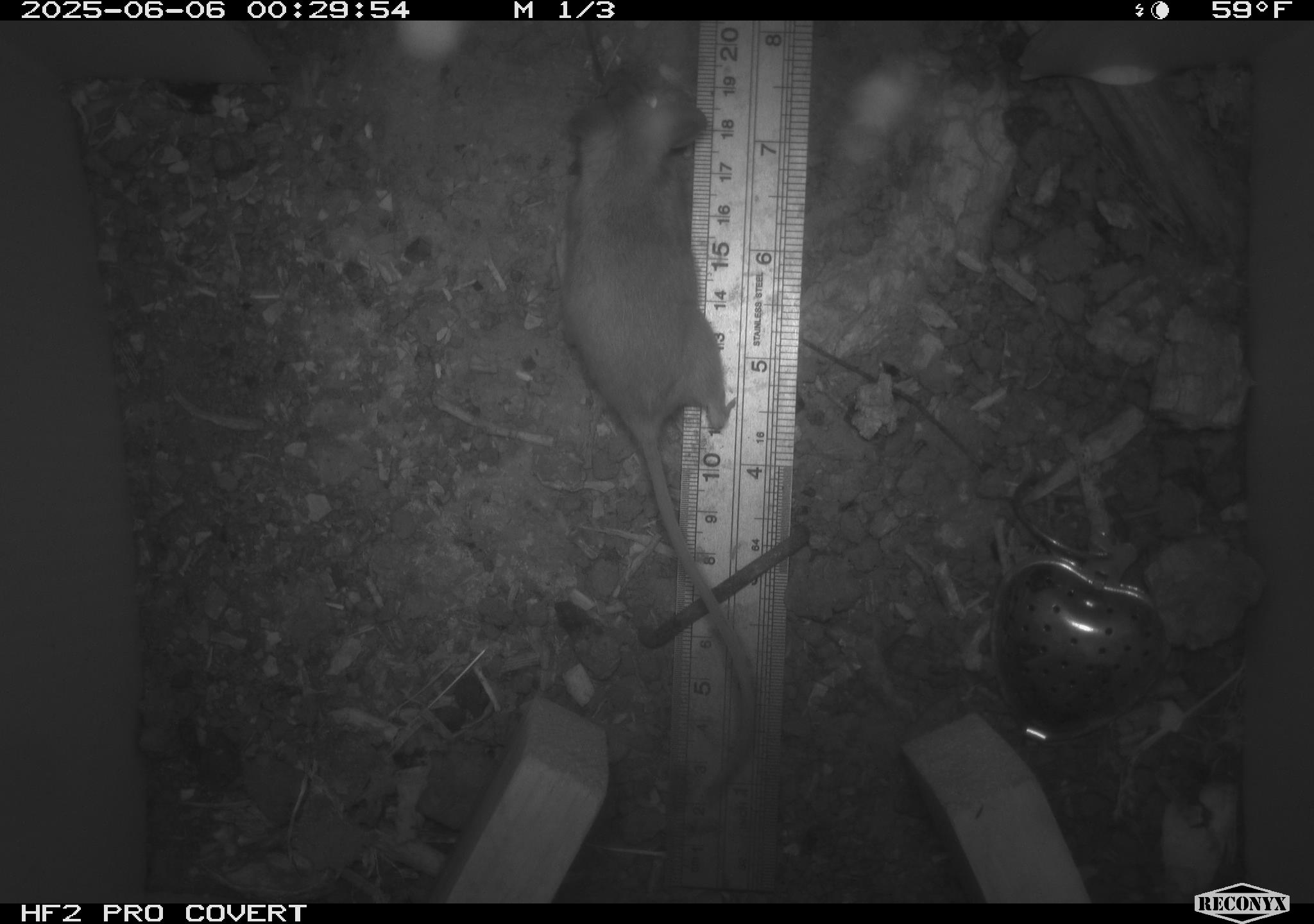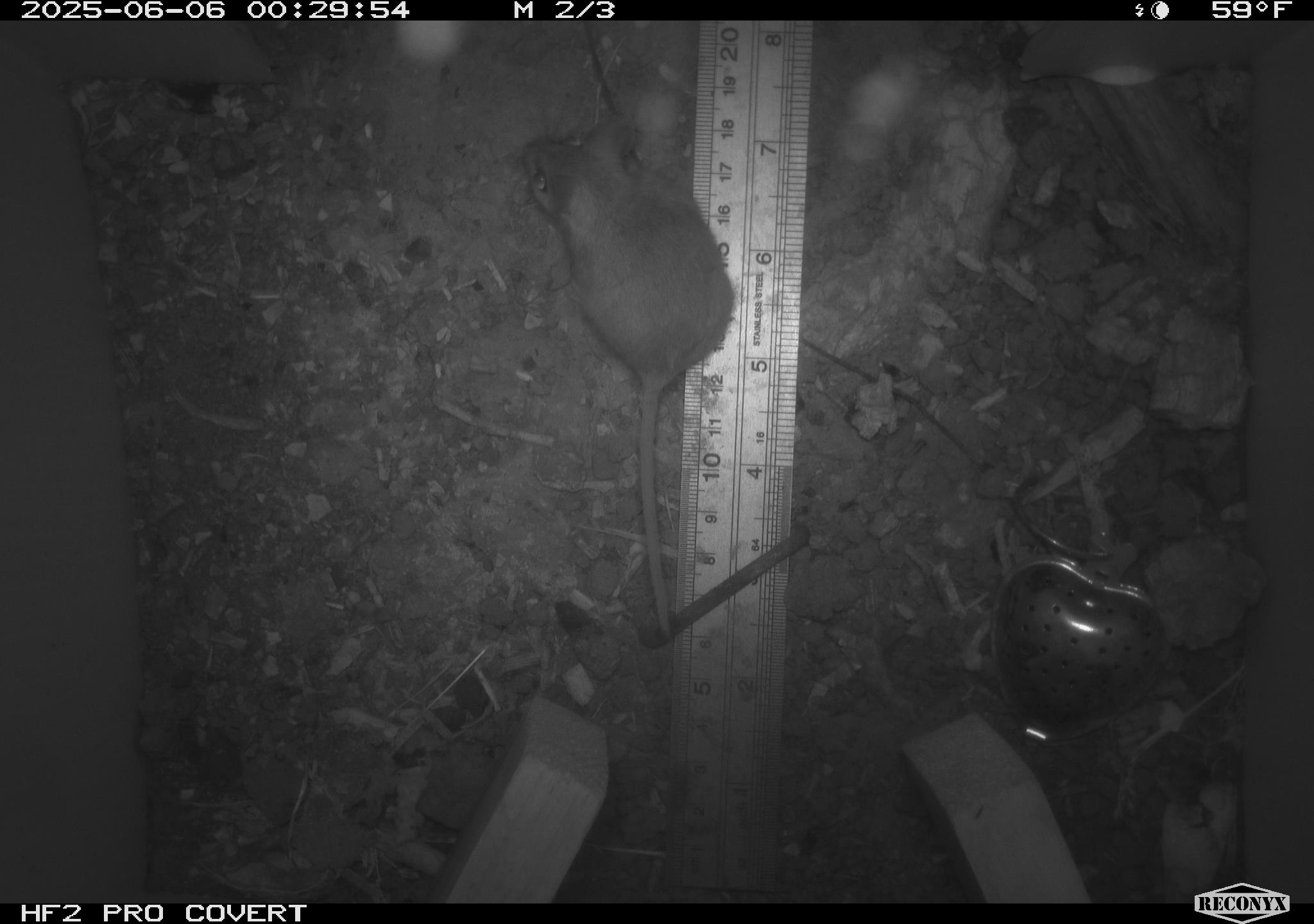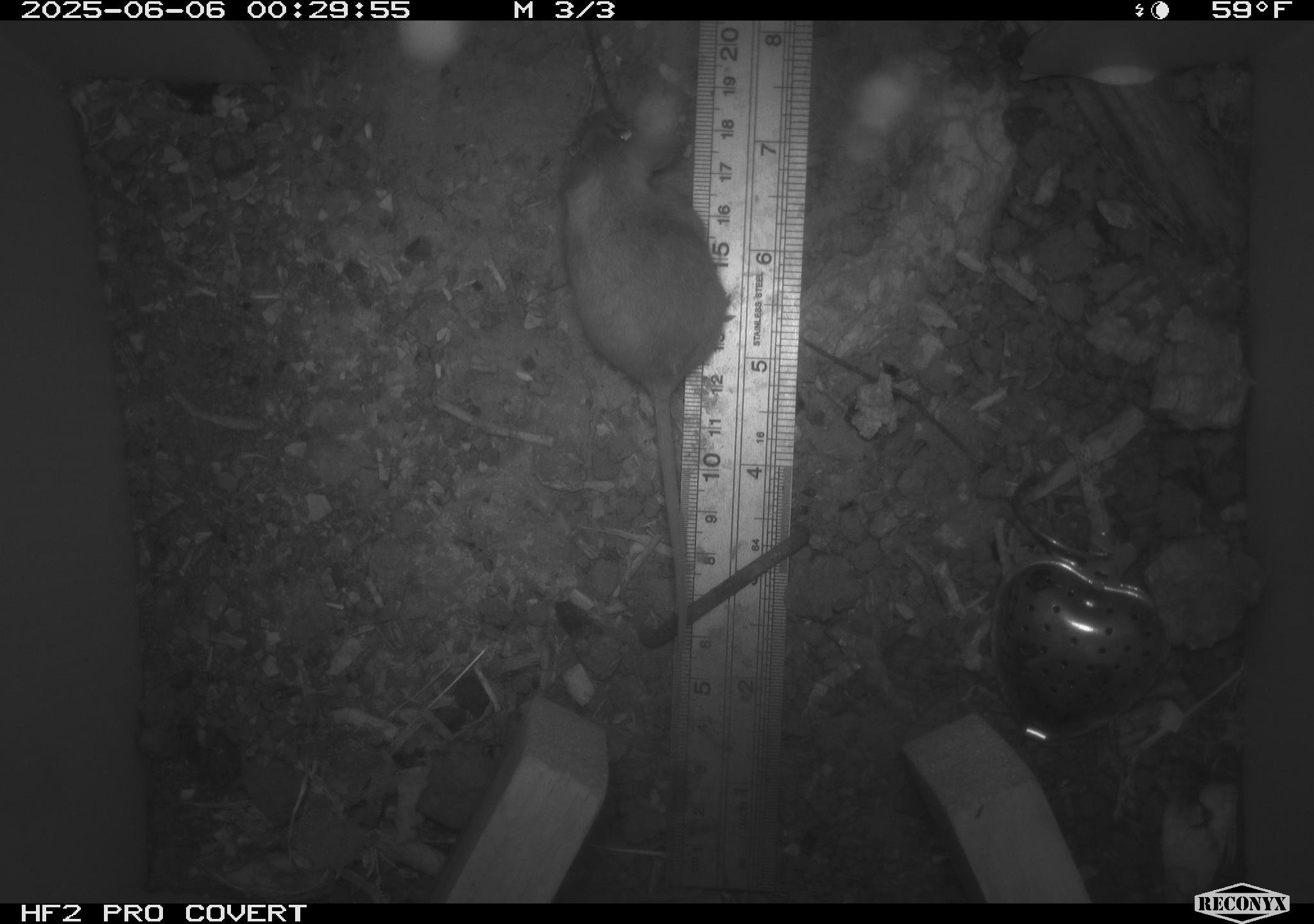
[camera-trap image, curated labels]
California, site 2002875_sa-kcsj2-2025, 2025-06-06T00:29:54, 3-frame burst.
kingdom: Animalia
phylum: Chordata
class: Mammalia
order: Rodentia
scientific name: Rodentia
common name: rodent